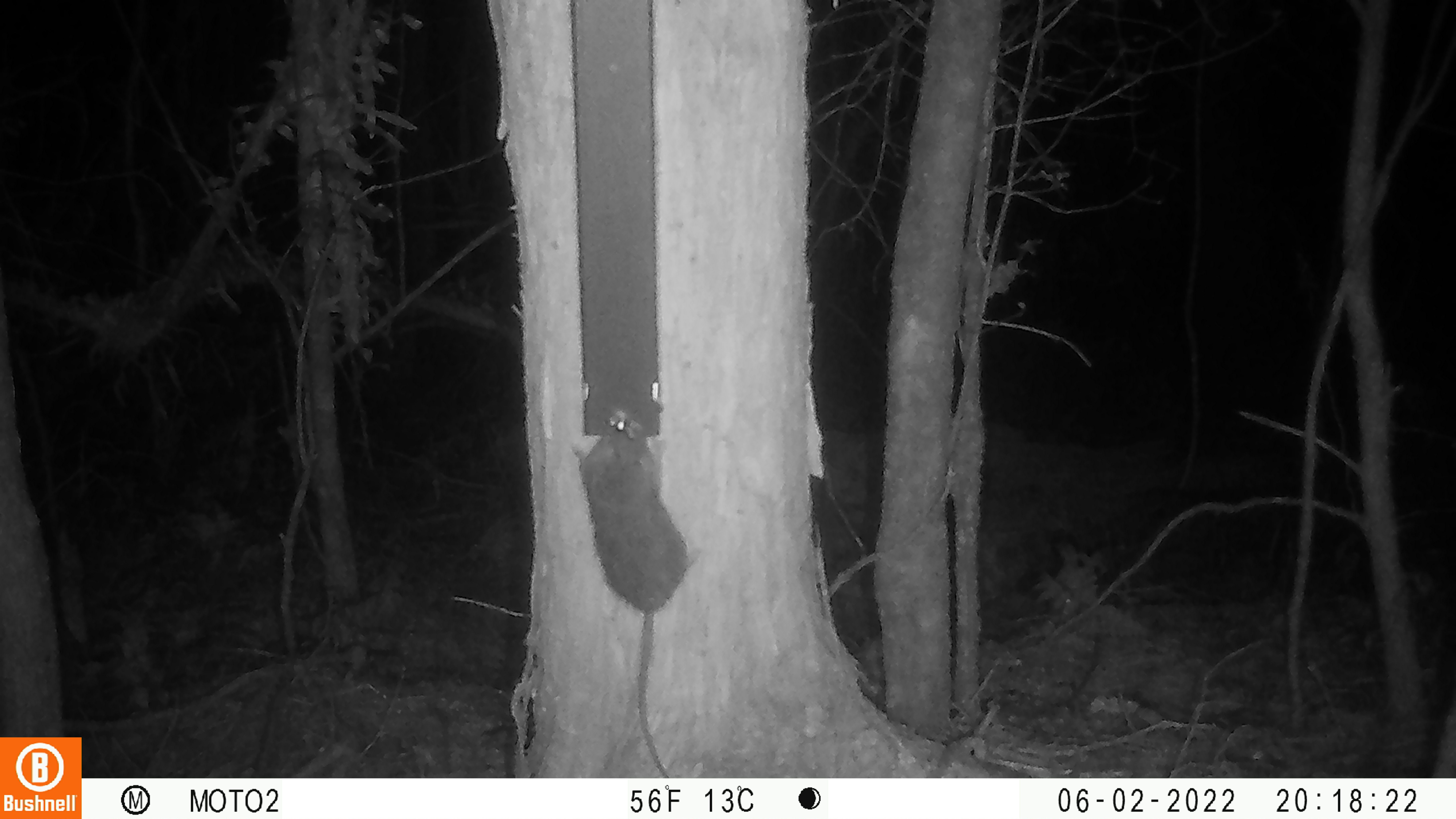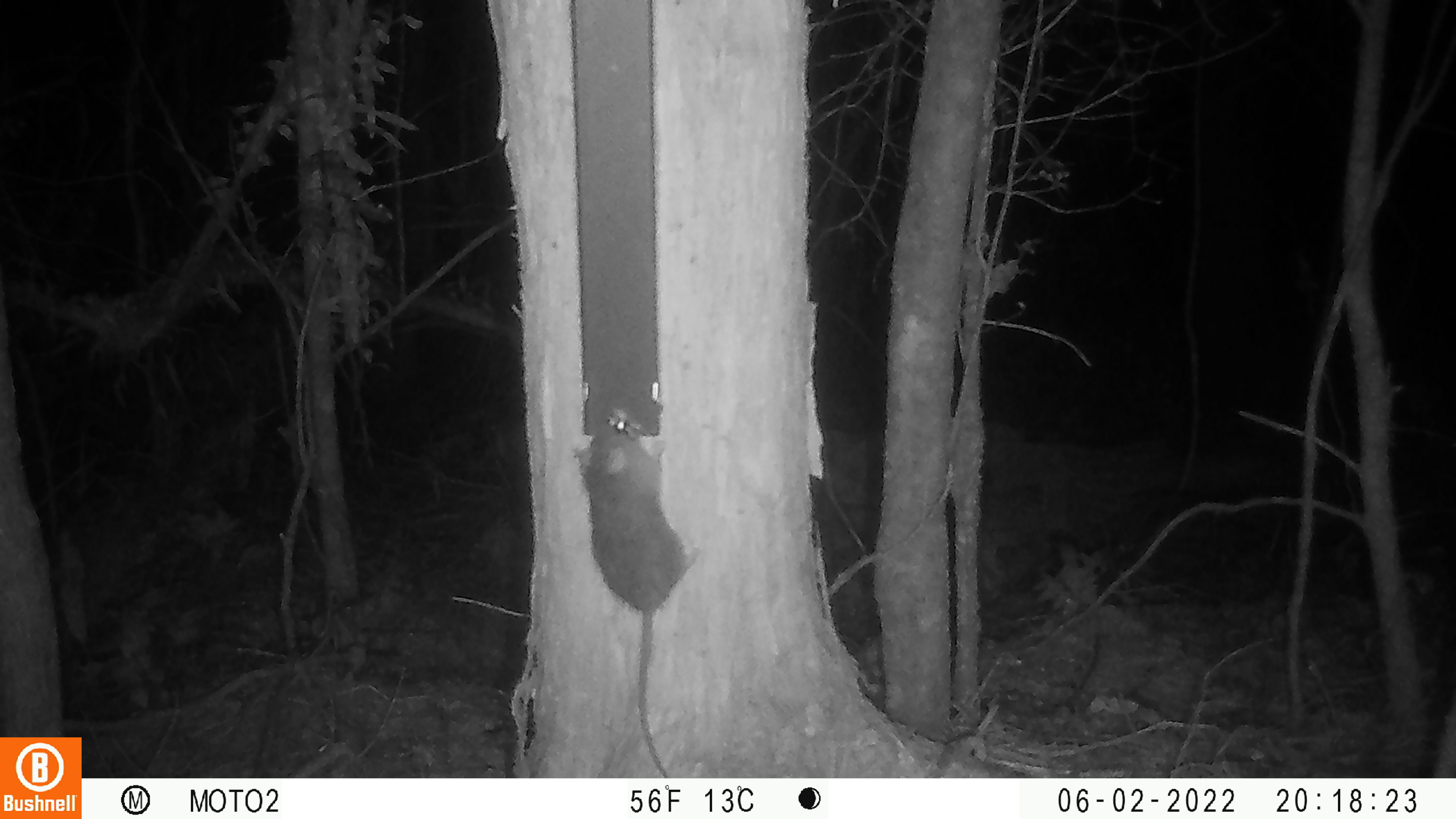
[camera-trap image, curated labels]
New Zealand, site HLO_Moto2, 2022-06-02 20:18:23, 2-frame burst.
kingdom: Animalia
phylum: Chordata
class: Mammalia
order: Rodentia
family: Muridae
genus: Rattus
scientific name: Rattus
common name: rat